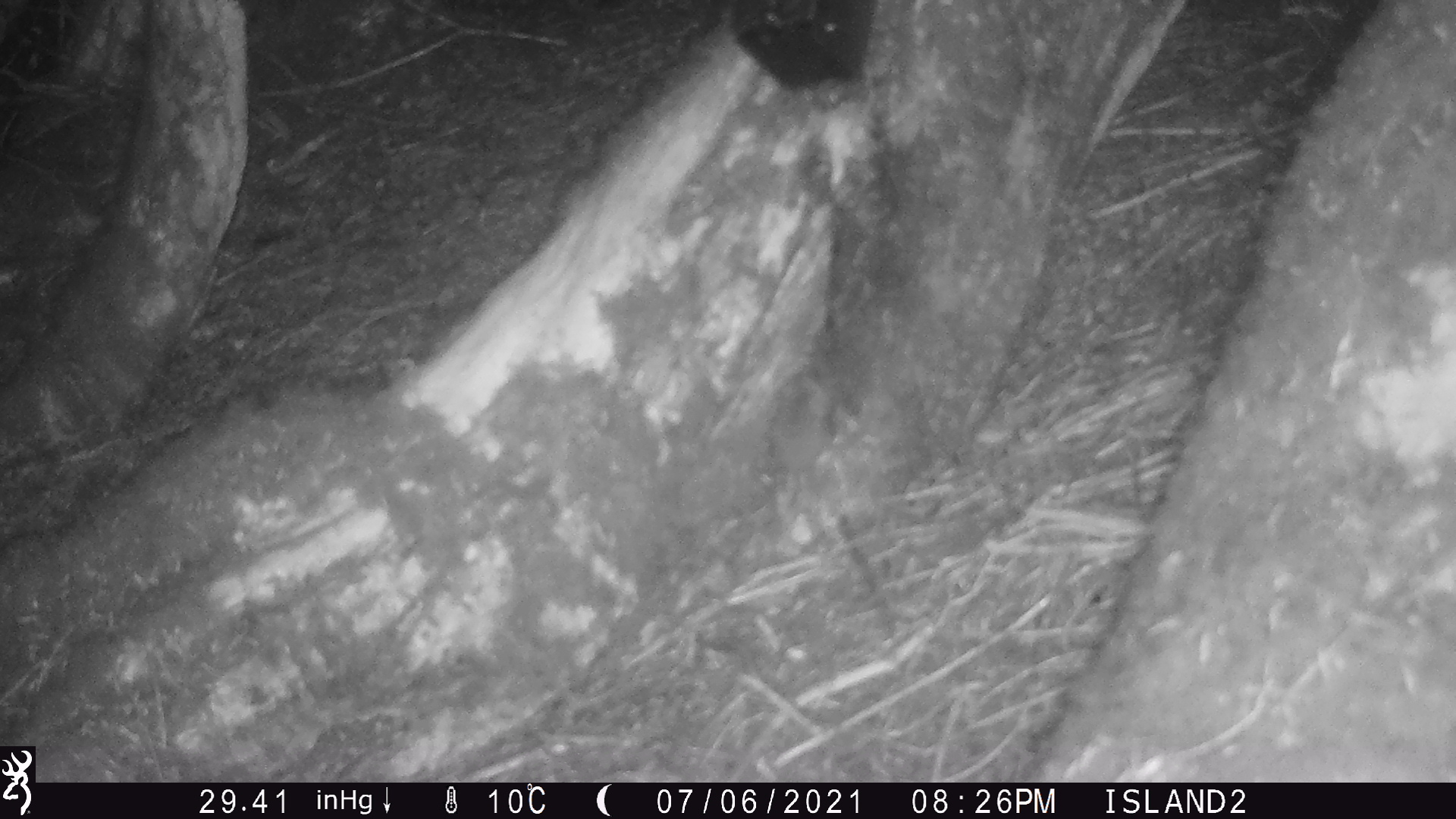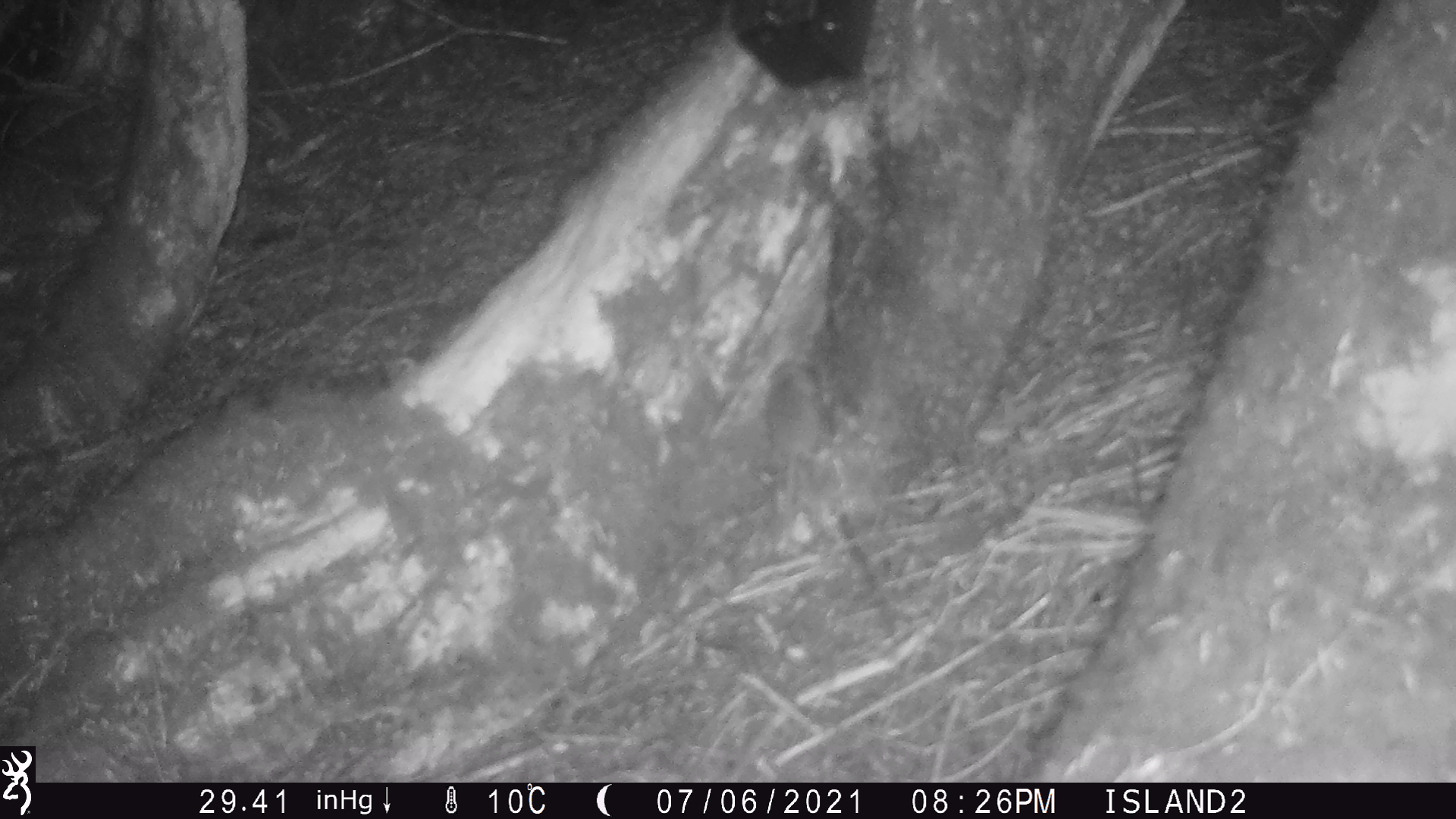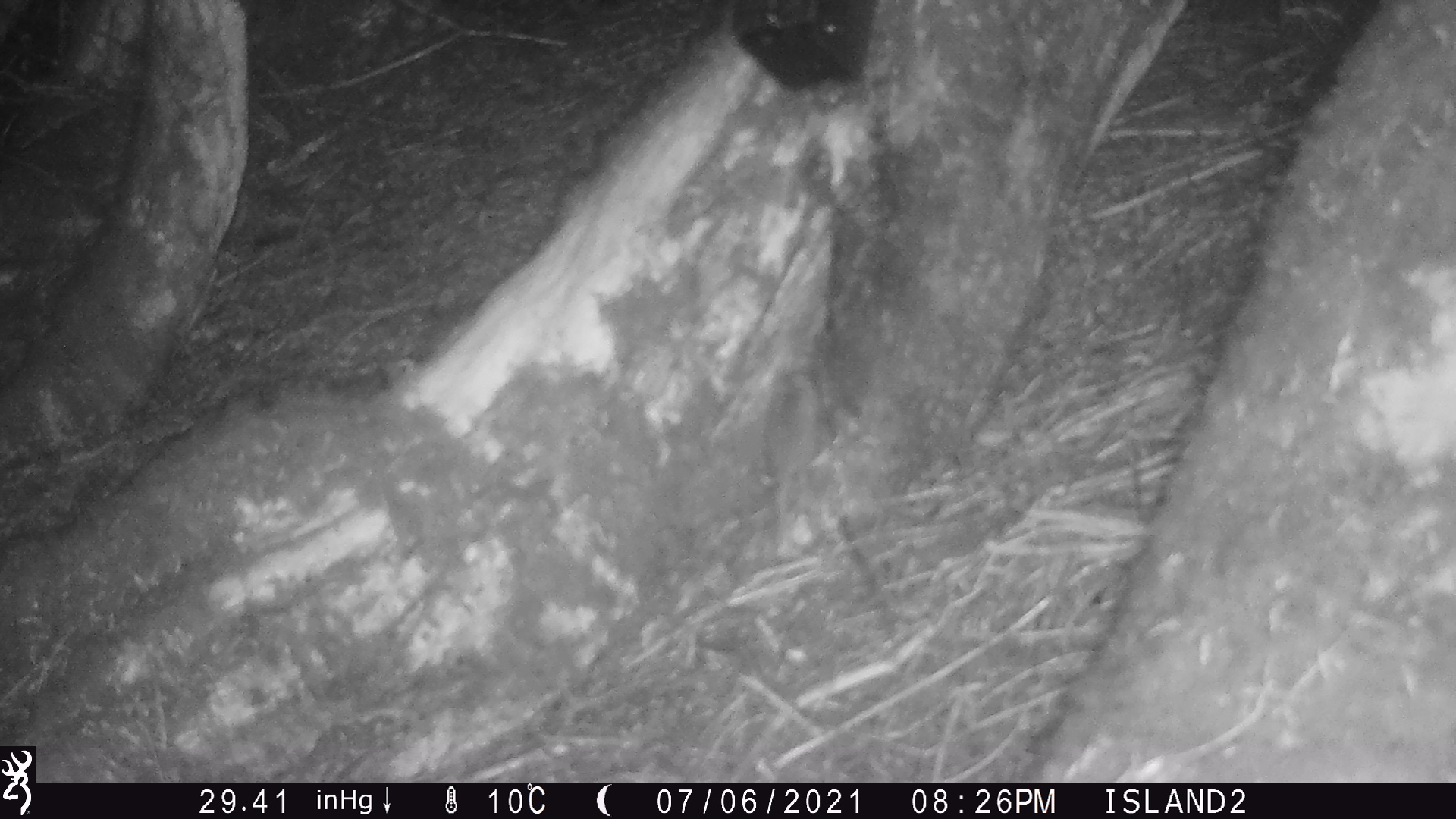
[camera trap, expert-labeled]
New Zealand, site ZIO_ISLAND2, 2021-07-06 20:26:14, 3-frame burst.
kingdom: Animalia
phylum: Chordata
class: Mammalia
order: Rodentia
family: Muridae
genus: Rattus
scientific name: Rattus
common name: rat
Rat (Rattus).